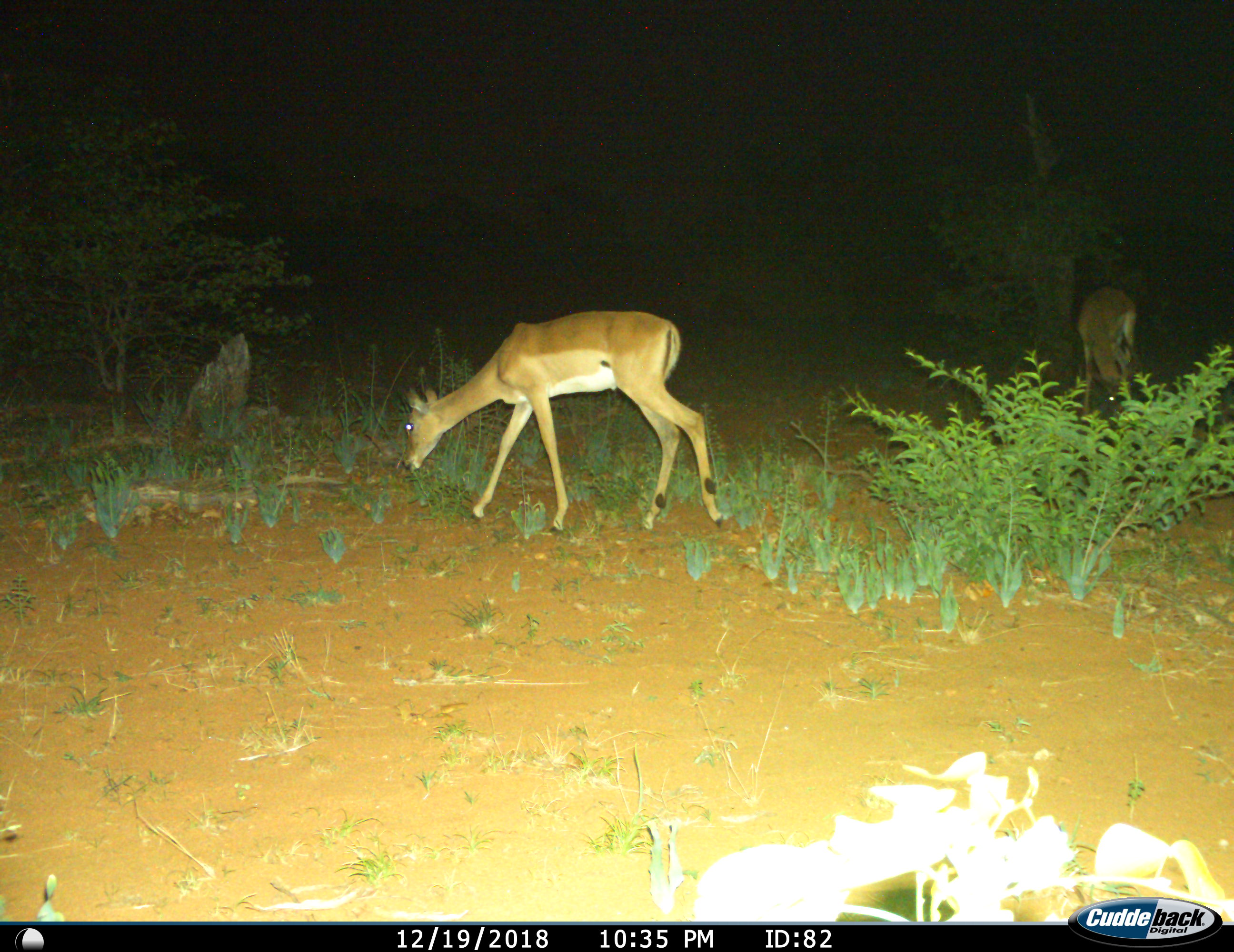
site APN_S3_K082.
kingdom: Animalia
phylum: Chordata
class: Mammalia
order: Artiodactyla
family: Bovidae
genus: Aepyceros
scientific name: Aepyceros melampus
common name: impala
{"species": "impala (Aepyceros melampus)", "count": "2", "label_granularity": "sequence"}